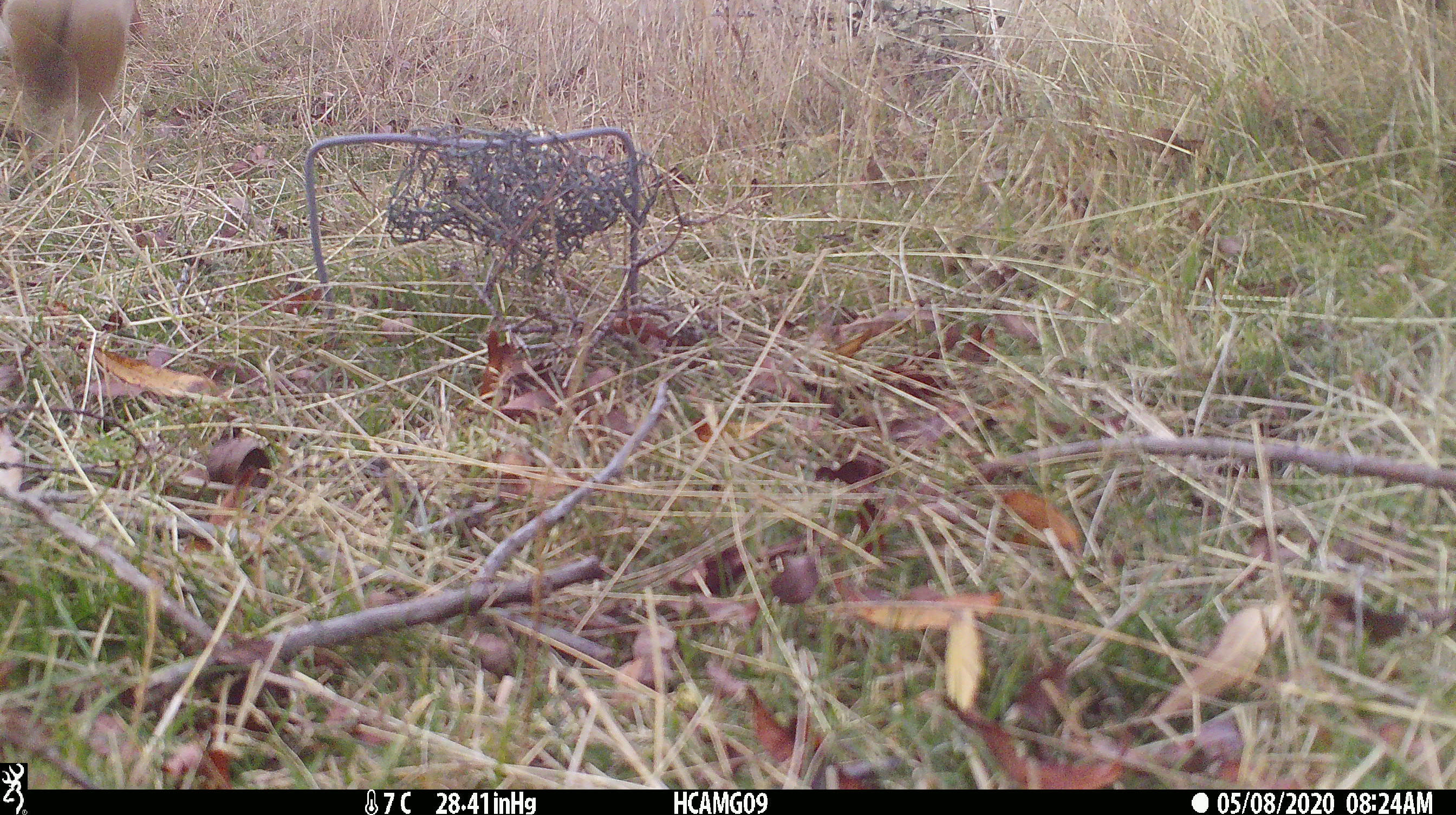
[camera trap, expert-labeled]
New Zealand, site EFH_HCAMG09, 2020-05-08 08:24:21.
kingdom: Animalia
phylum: Chordata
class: Mammalia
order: Artiodactyla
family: Bovidae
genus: Bos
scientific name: Bos taurus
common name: domestic cow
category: cow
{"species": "cow (domestic cow) (Bos taurus)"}